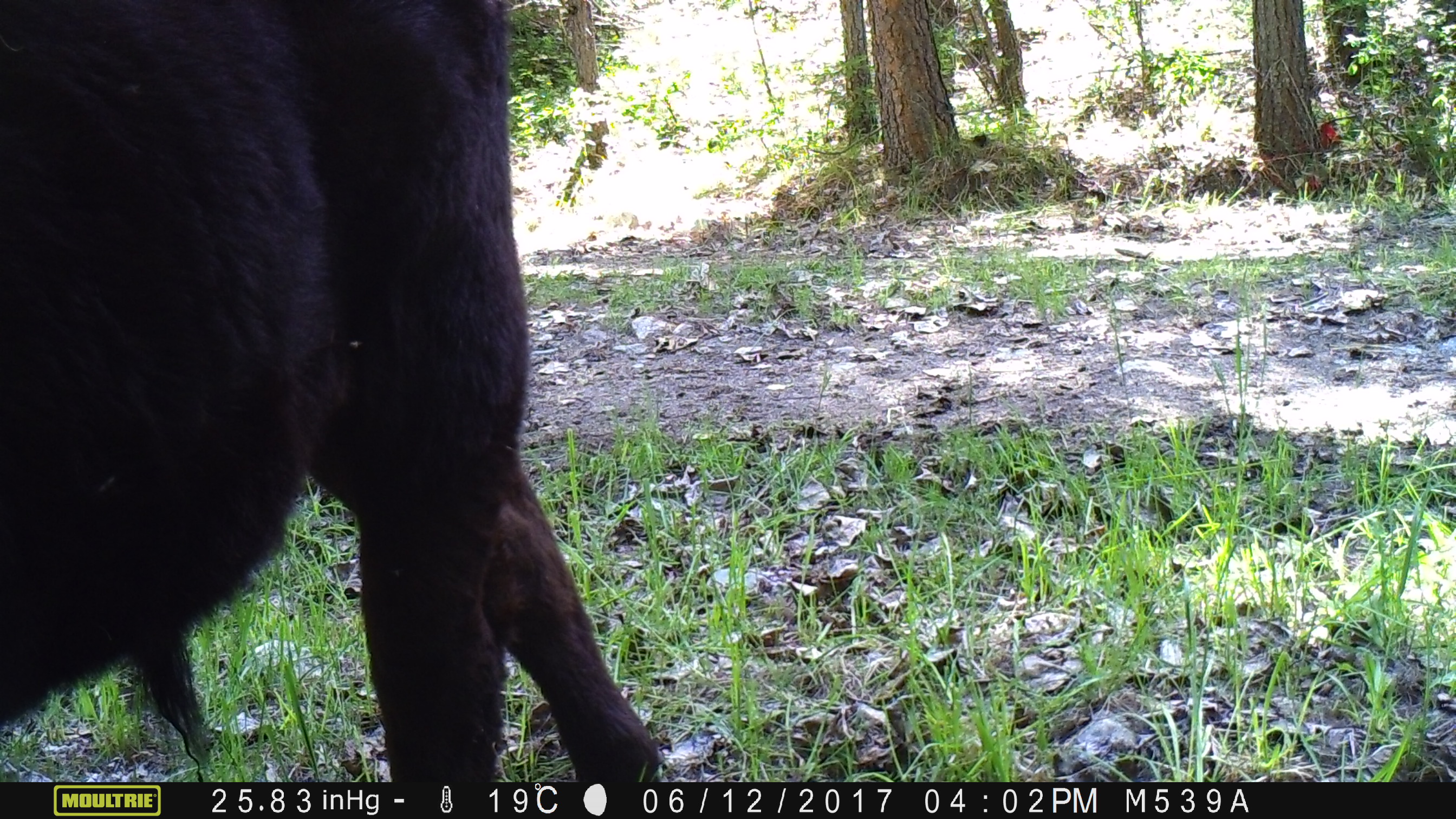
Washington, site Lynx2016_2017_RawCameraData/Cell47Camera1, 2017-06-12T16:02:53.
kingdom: Animalia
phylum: Chordata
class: Mammalia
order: Artiodactyla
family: Bovidae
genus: Bos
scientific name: Bos taurus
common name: domestic cattle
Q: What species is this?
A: Domestic cattle (Bos taurus).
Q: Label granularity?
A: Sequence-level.